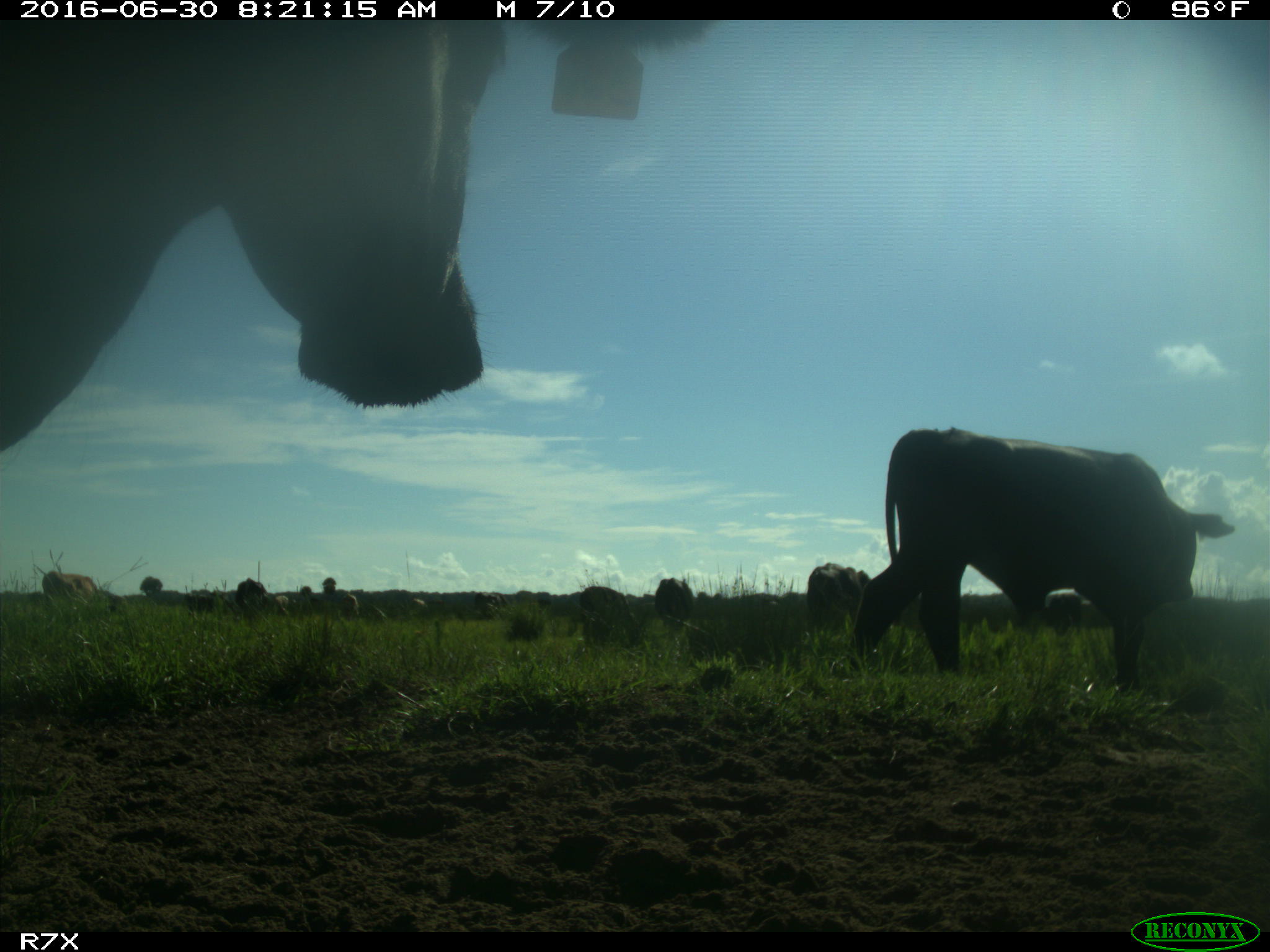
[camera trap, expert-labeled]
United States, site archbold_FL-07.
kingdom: Animalia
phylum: Chordata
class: Mammalia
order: Artiodactyla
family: Bovidae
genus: Bos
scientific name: Bos taurus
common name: domestic cow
Bos taurus (domestic cow).